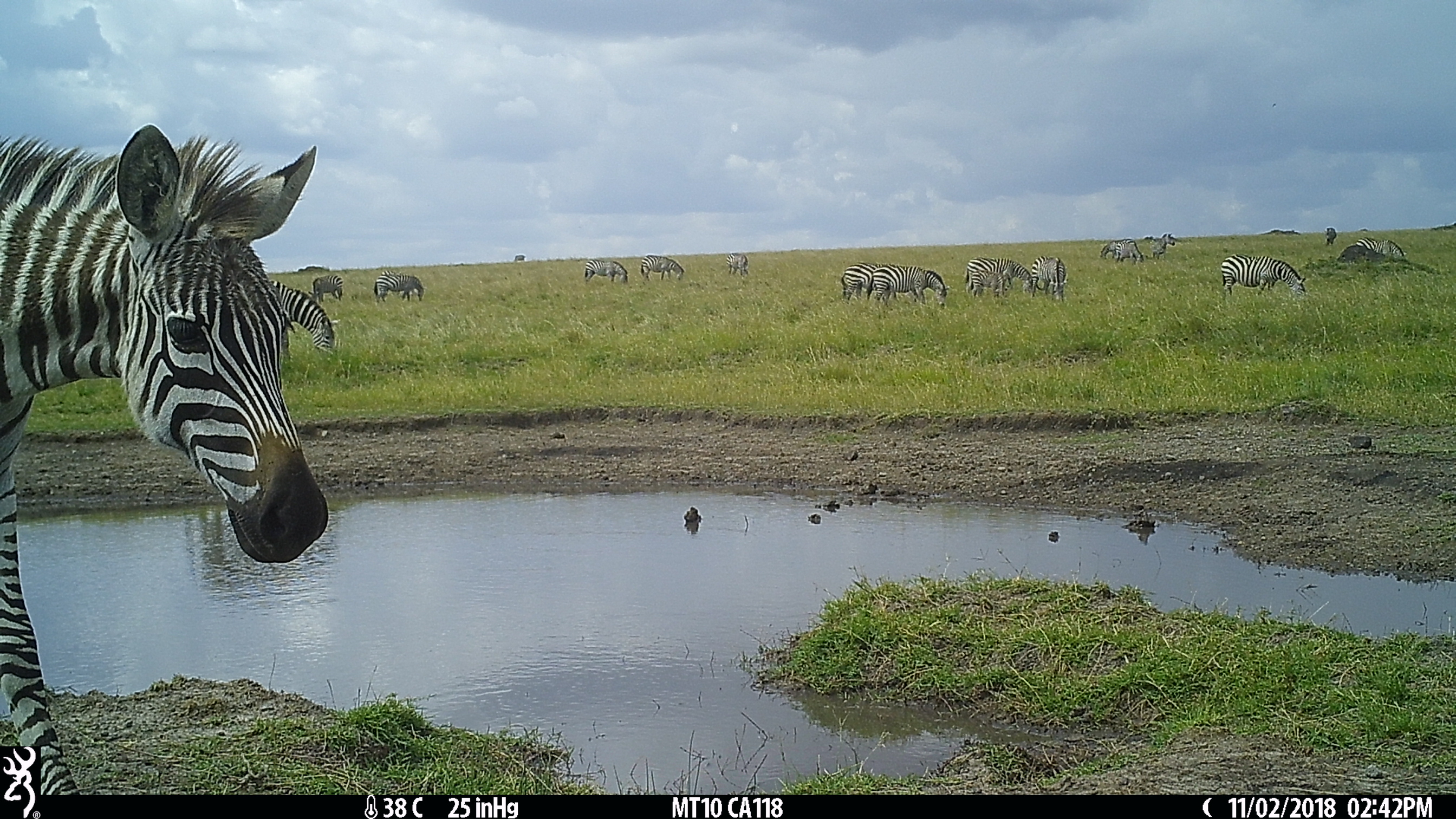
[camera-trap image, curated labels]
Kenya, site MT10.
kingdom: Animalia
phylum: Chordata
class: Mammalia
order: Perissodactyla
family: Equidae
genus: Equus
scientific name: Equus quagga burchellii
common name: burchell's zebra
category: zebra